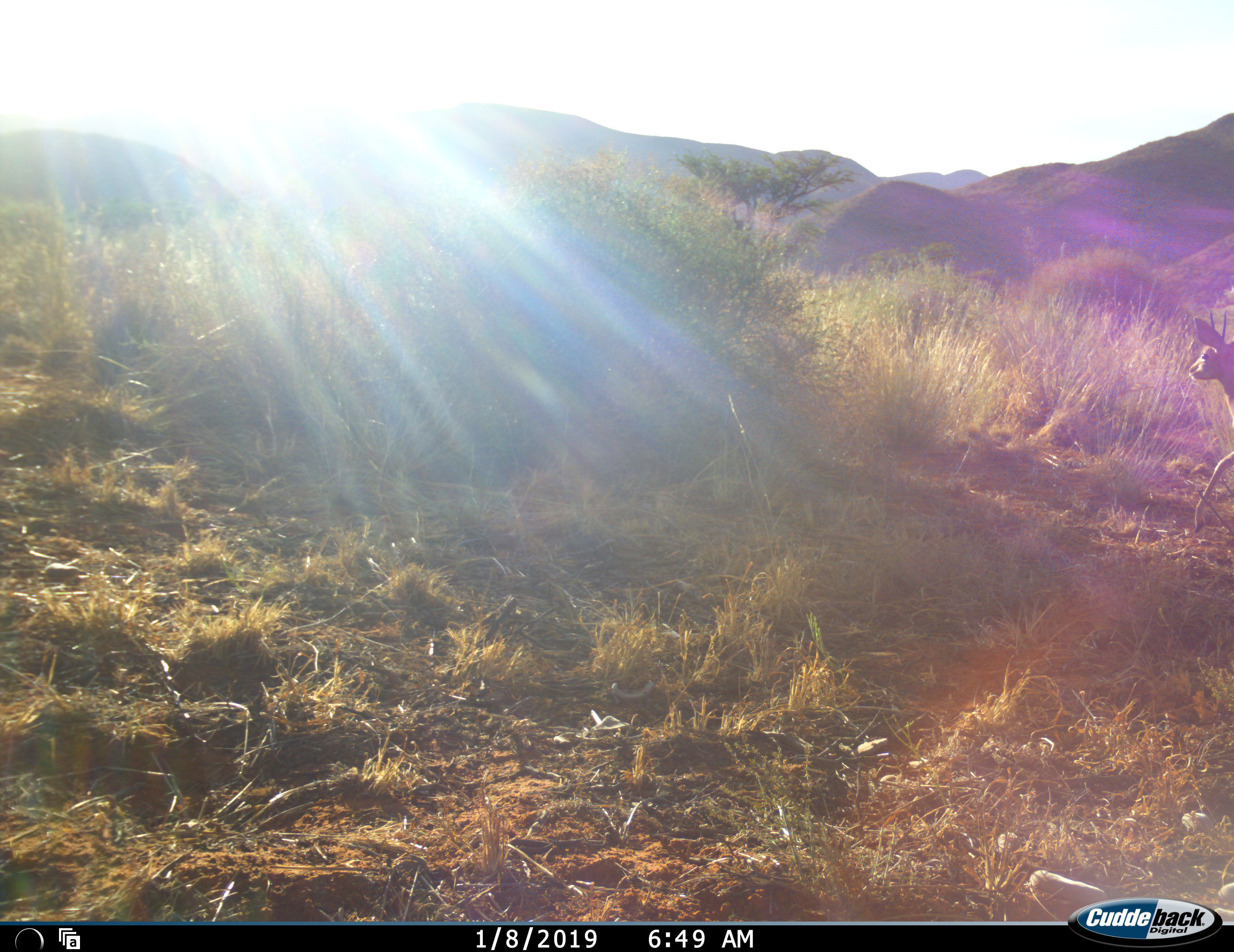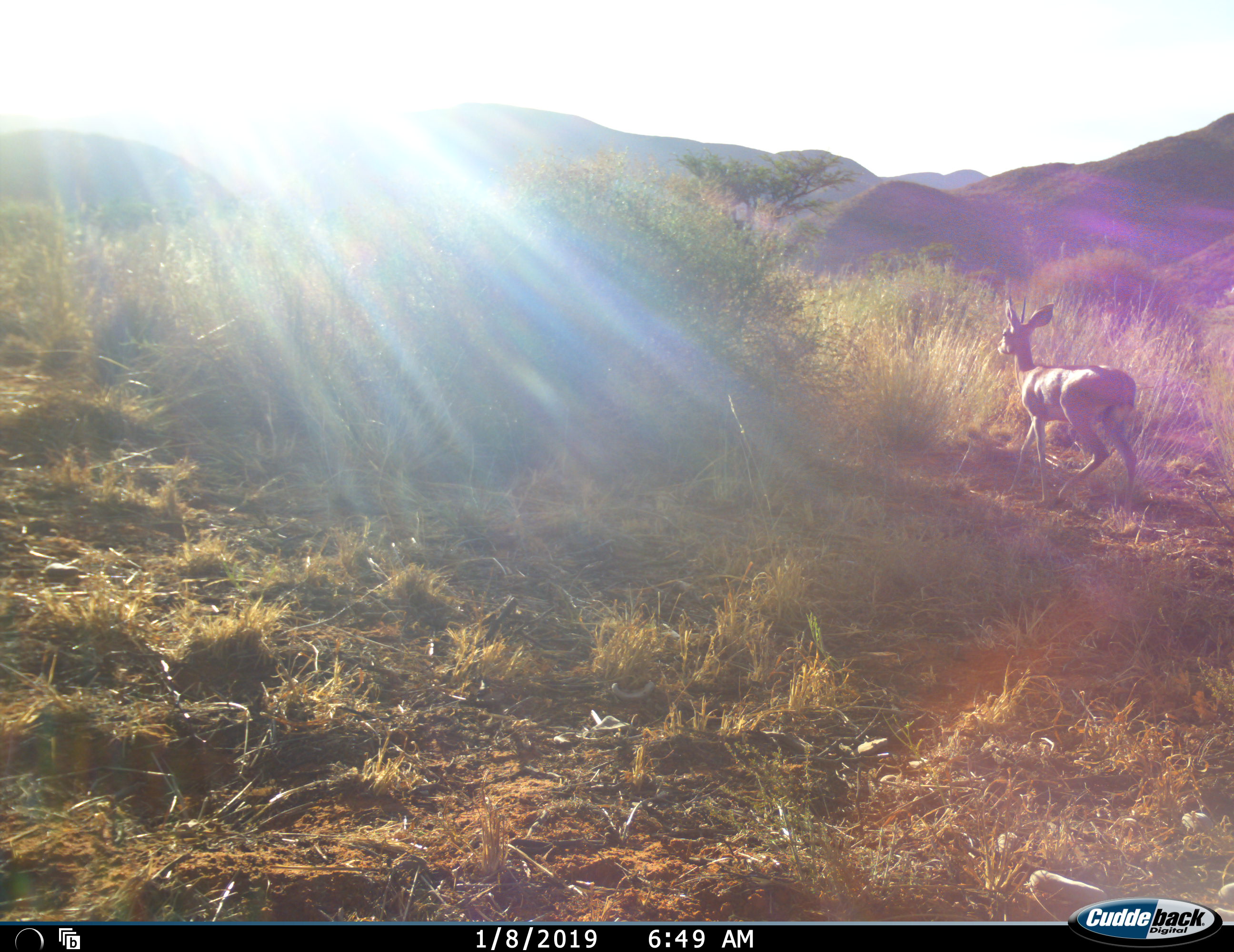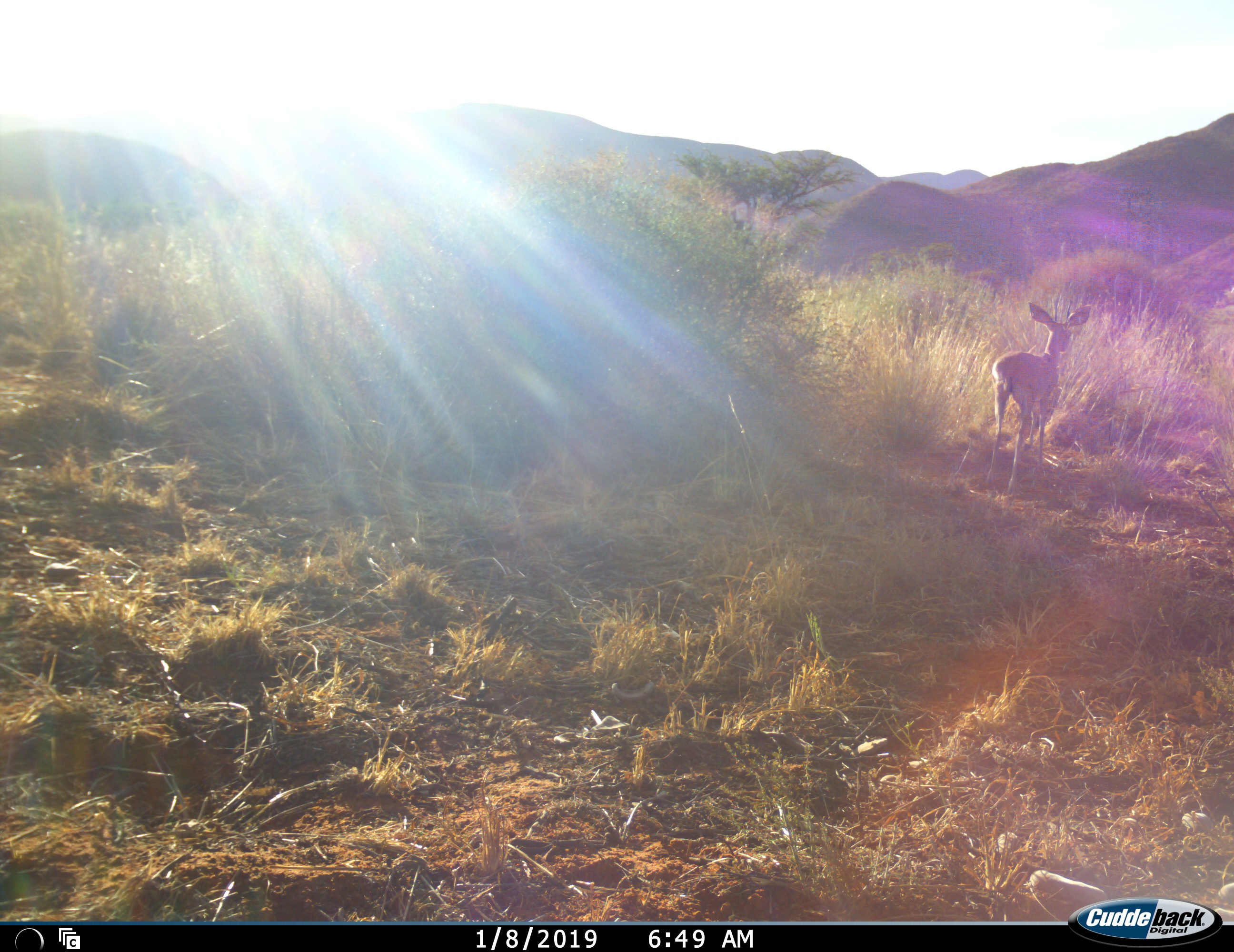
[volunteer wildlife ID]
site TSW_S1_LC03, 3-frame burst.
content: unidentified animal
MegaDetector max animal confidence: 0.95